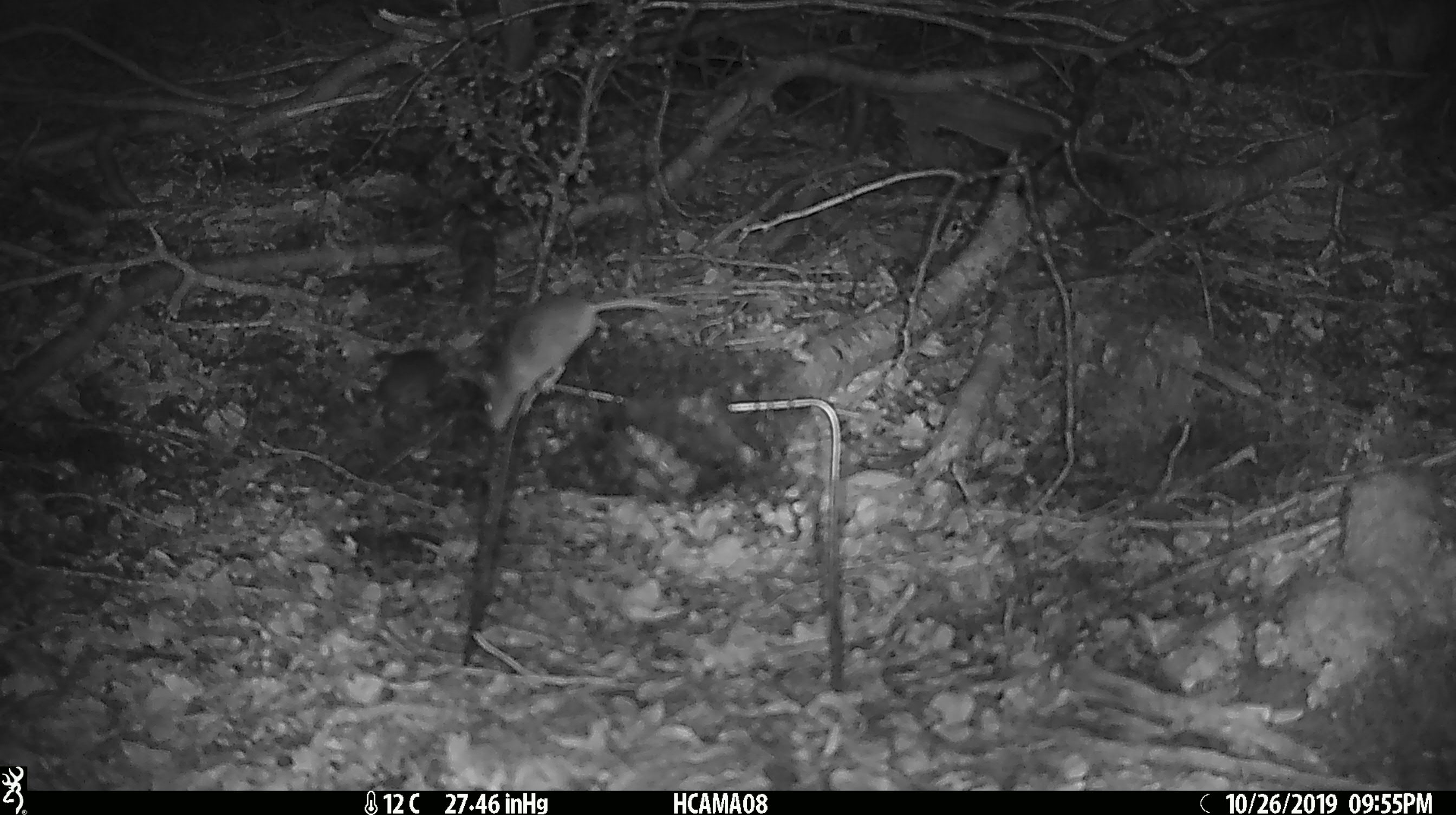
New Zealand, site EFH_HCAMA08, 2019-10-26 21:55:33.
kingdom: Animalia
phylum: Chordata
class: Mammalia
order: Rodentia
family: Muridae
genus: Mus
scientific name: Mus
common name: mouse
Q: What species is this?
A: Mouse (Mus).